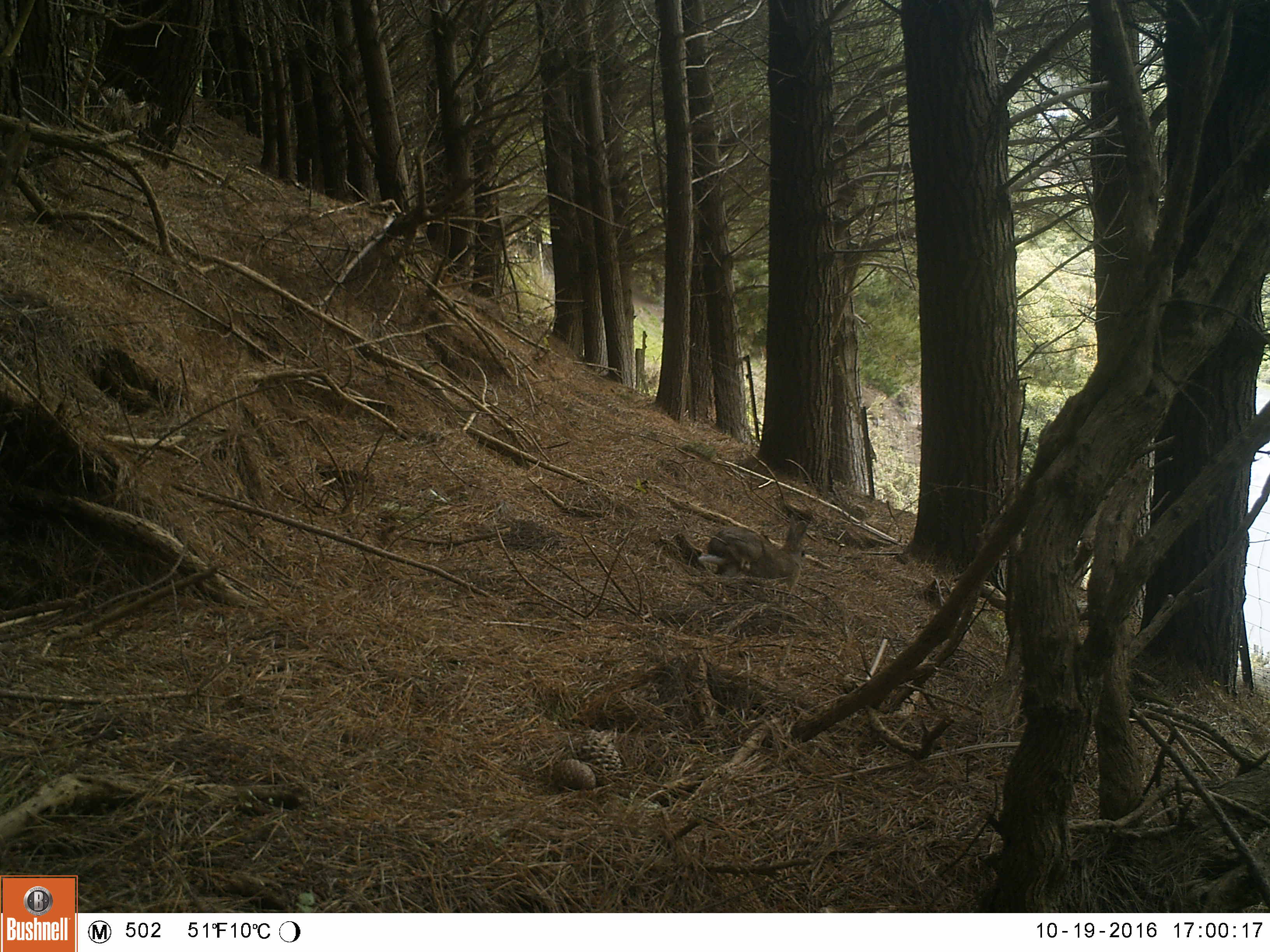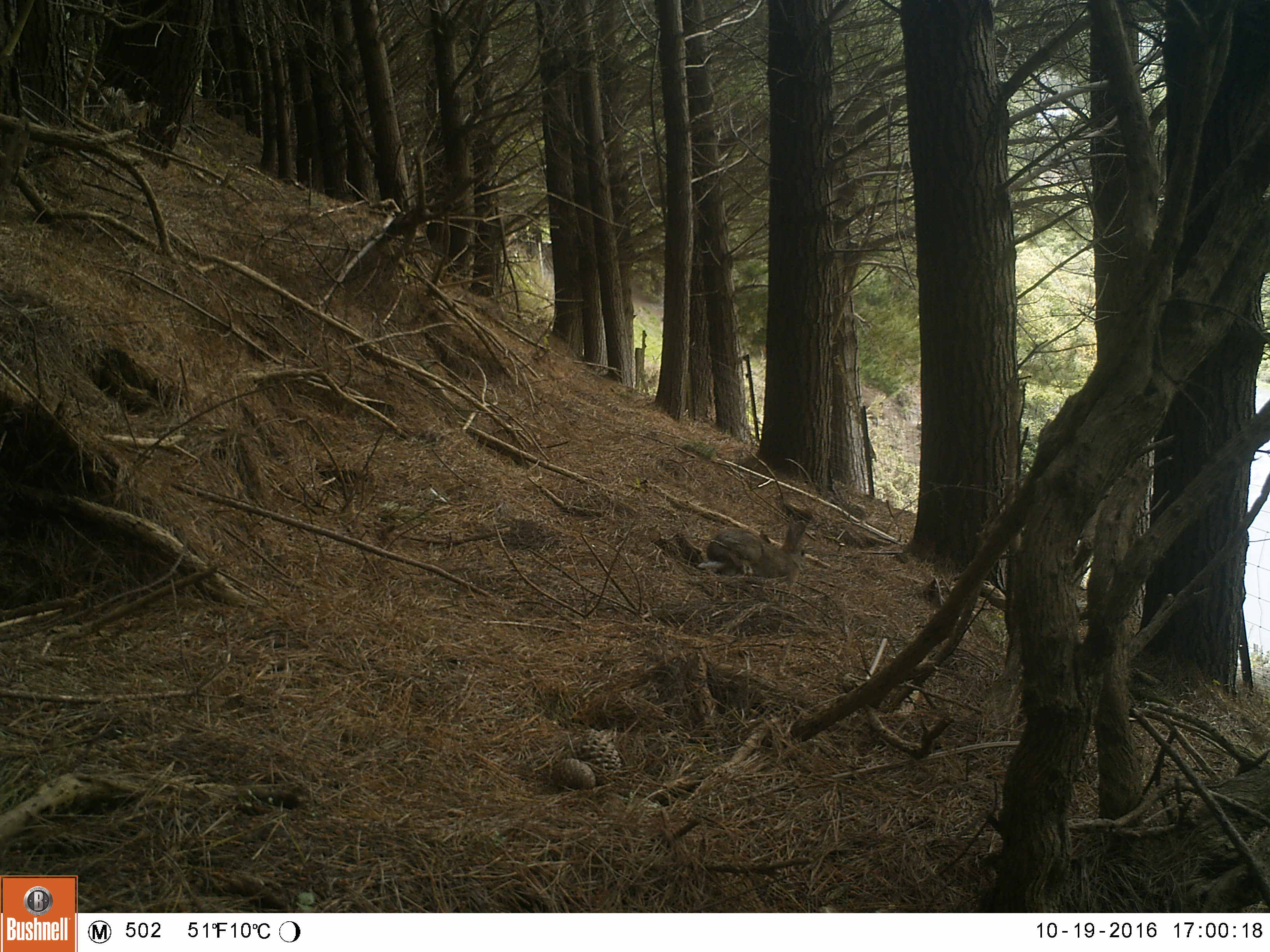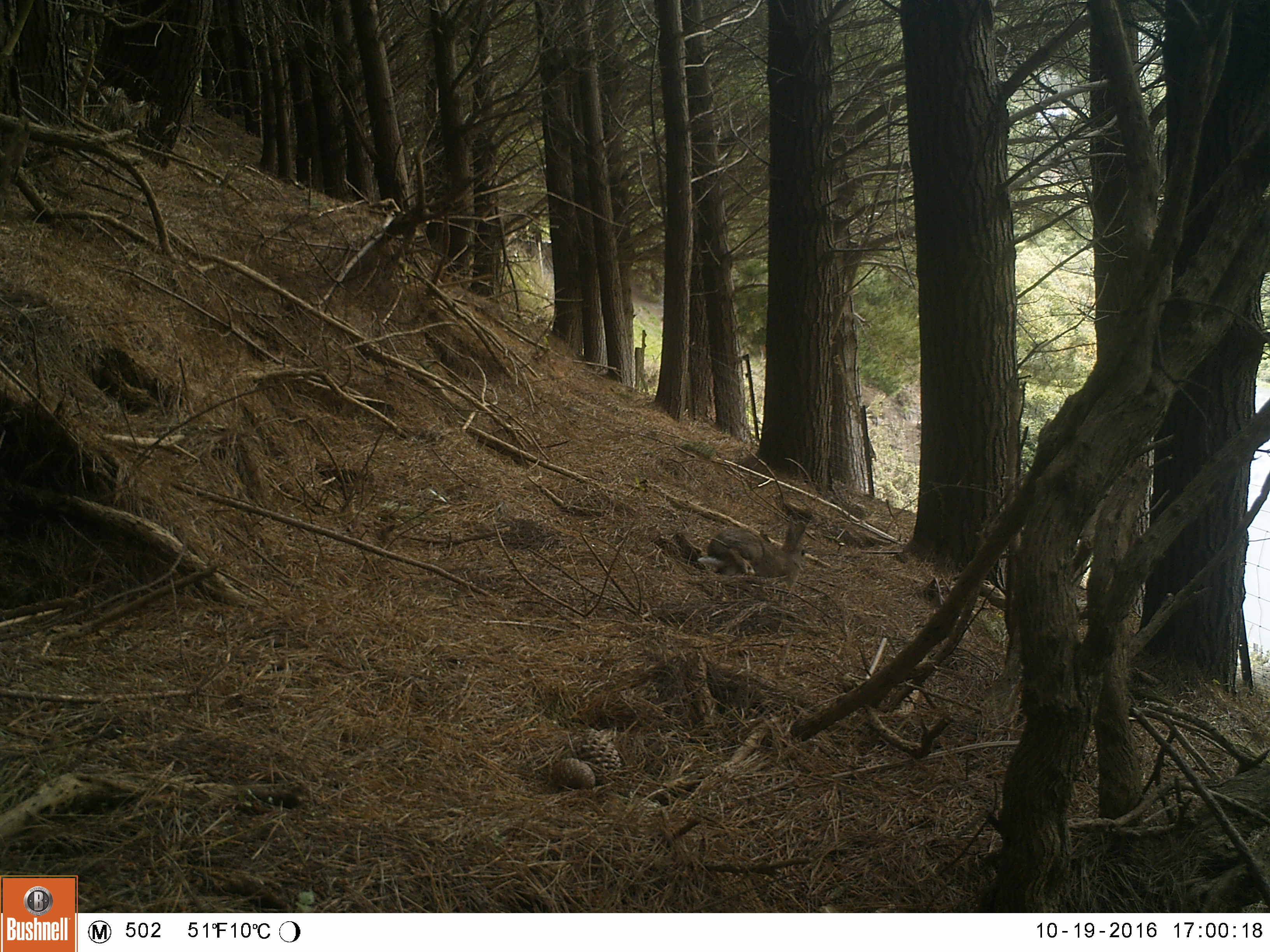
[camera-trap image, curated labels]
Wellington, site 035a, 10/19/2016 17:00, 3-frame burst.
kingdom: Animalia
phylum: Chordata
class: Mammalia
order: Lagomorpha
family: Leporidae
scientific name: Leporidae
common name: rabbit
Rabbit (Leporidae).